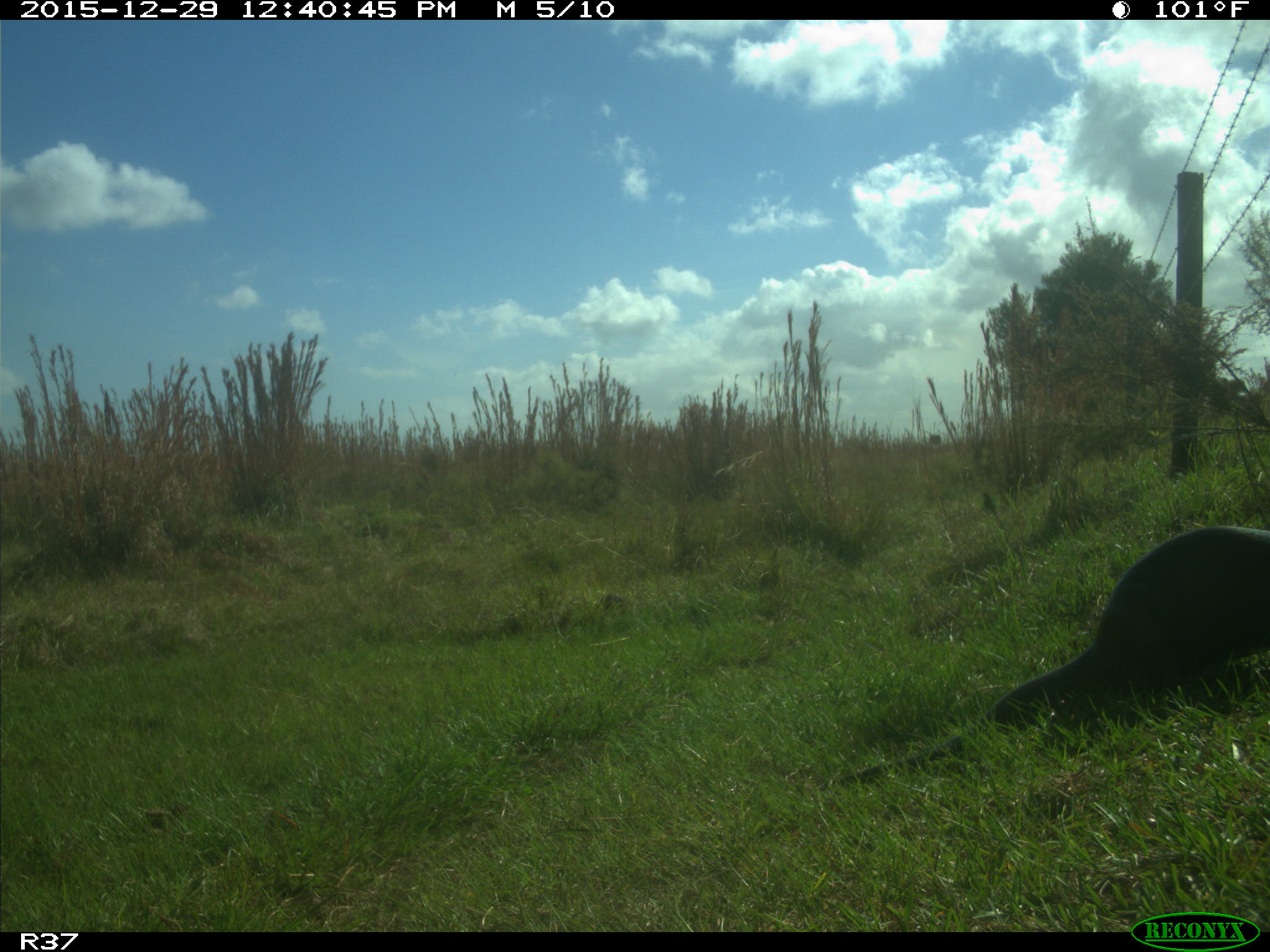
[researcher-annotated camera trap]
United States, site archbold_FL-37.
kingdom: Animalia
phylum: Chordata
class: Mammalia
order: Carnivora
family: Mustelidae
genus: Lontra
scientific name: Lontra canadensis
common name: north american river otter